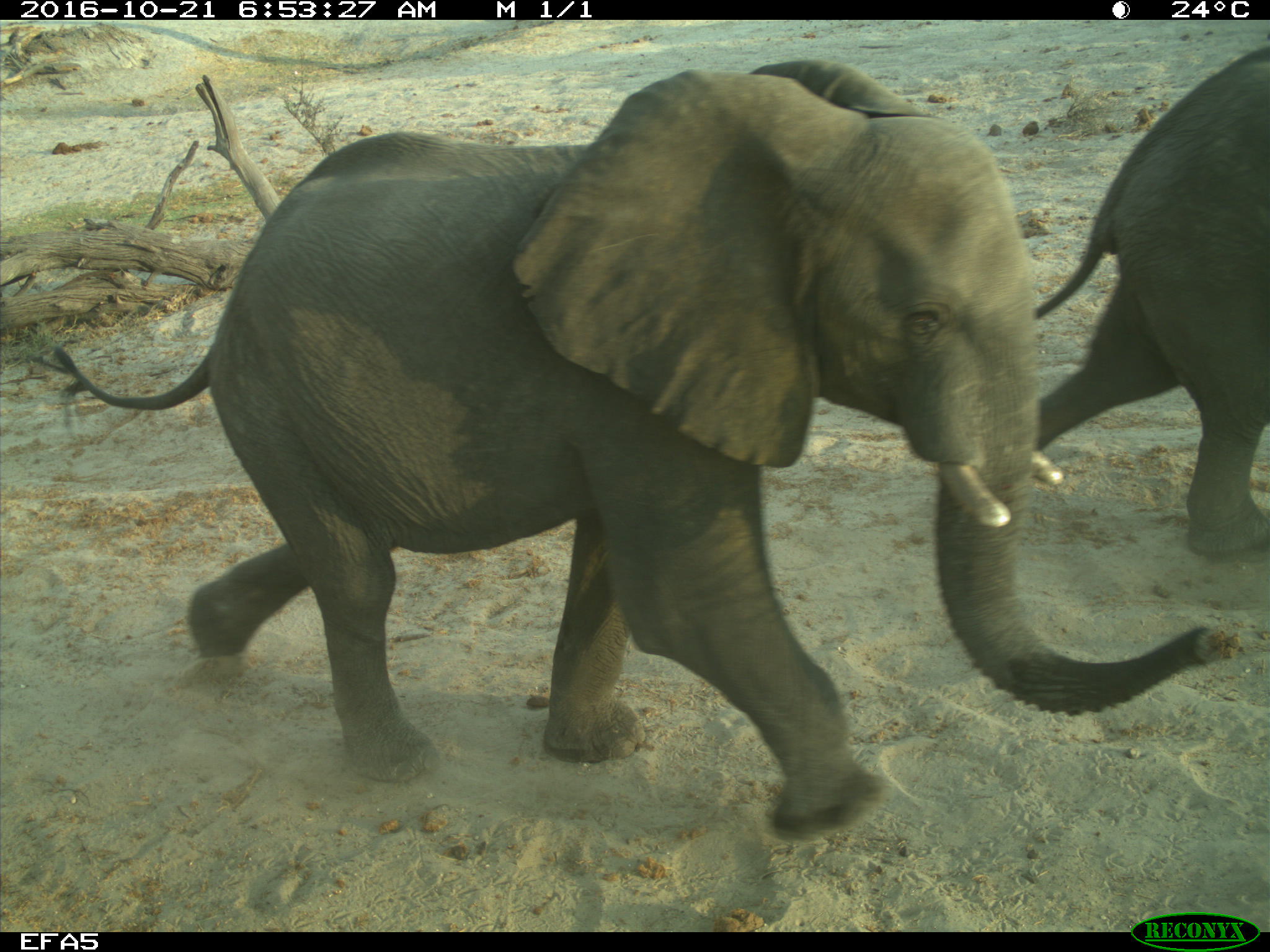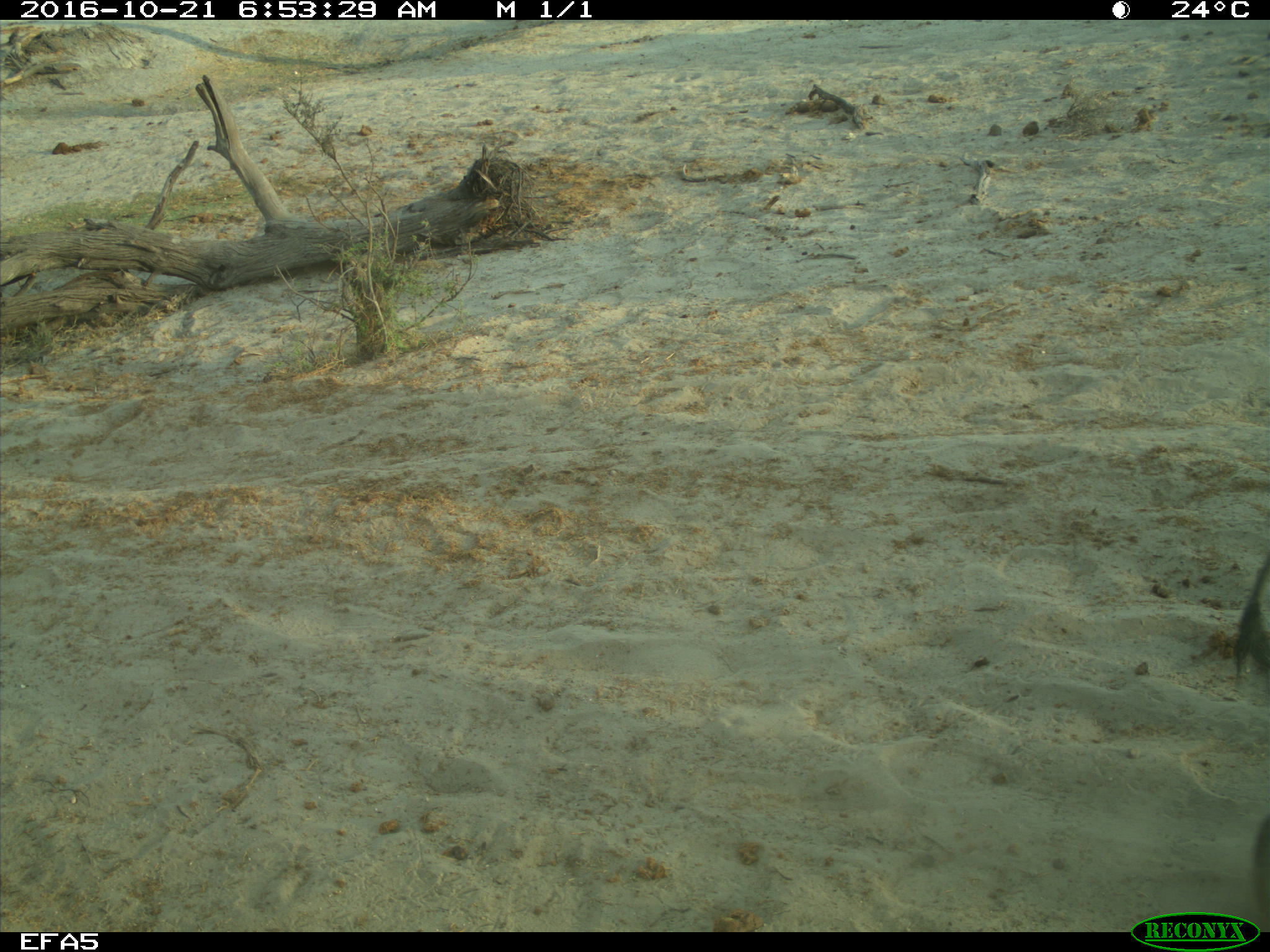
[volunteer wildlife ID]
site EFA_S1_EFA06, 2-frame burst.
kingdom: Animalia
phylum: Chordata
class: Mammalia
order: Proboscidea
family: Elephantidae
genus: Loxodonta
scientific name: Loxodonta africana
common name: african bush elephant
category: elephant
Elephant (african bush elephant) (Loxodonta africana), count 2. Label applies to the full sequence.